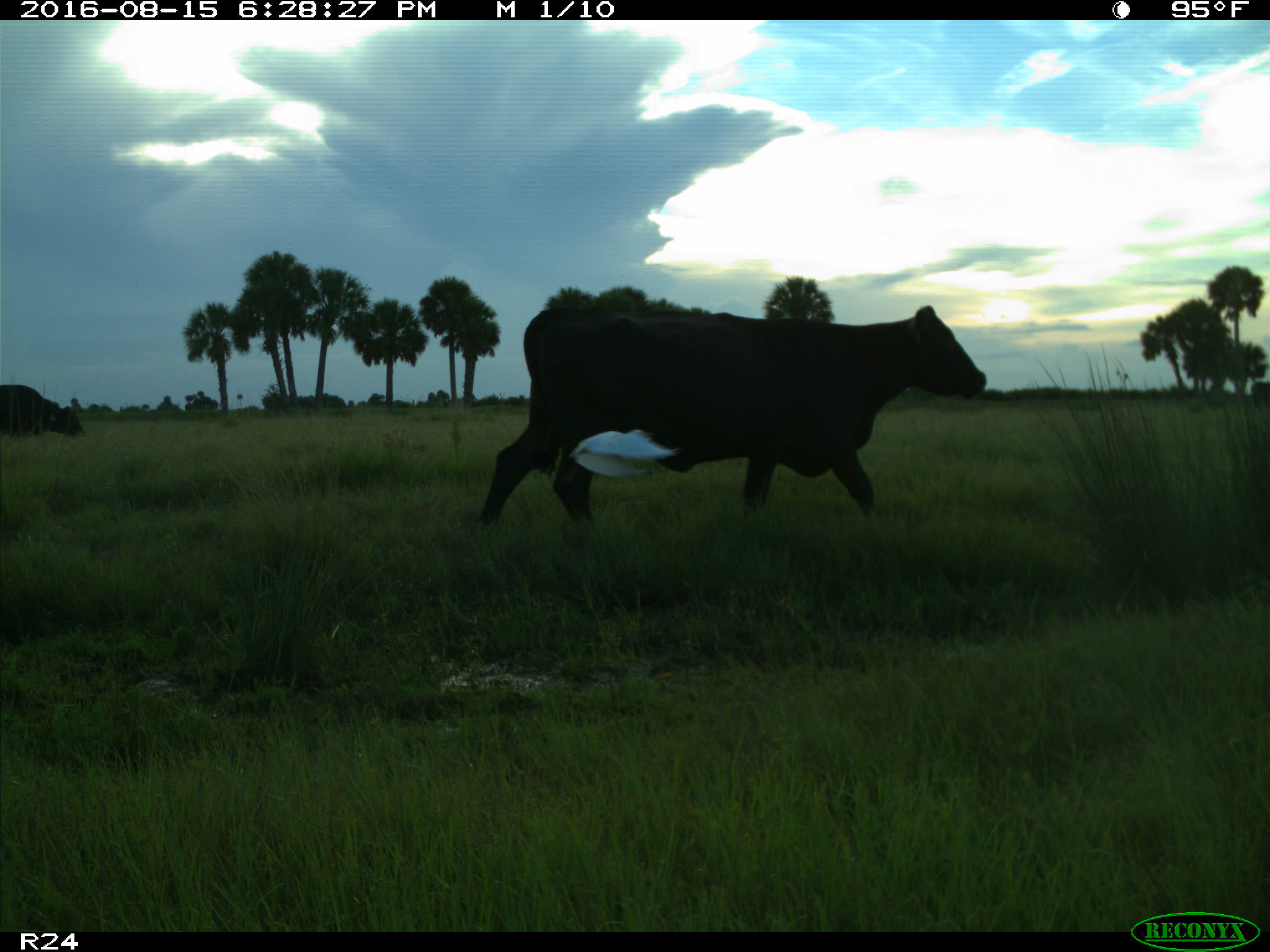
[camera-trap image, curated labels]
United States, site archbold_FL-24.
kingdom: Animalia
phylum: Chordata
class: Mammalia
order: Artiodactyla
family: Bovidae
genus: Bos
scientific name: Bos taurus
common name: domestic cow